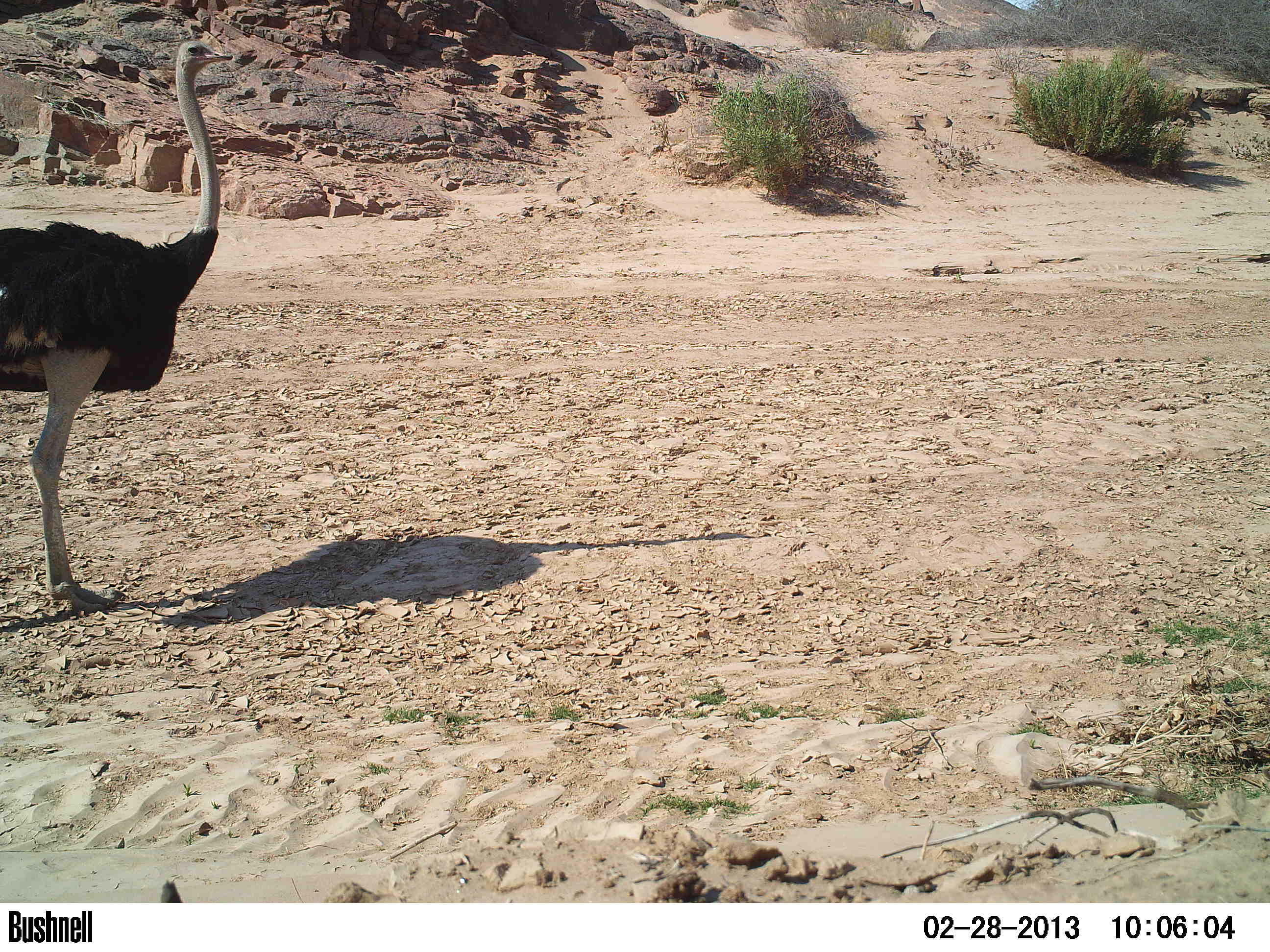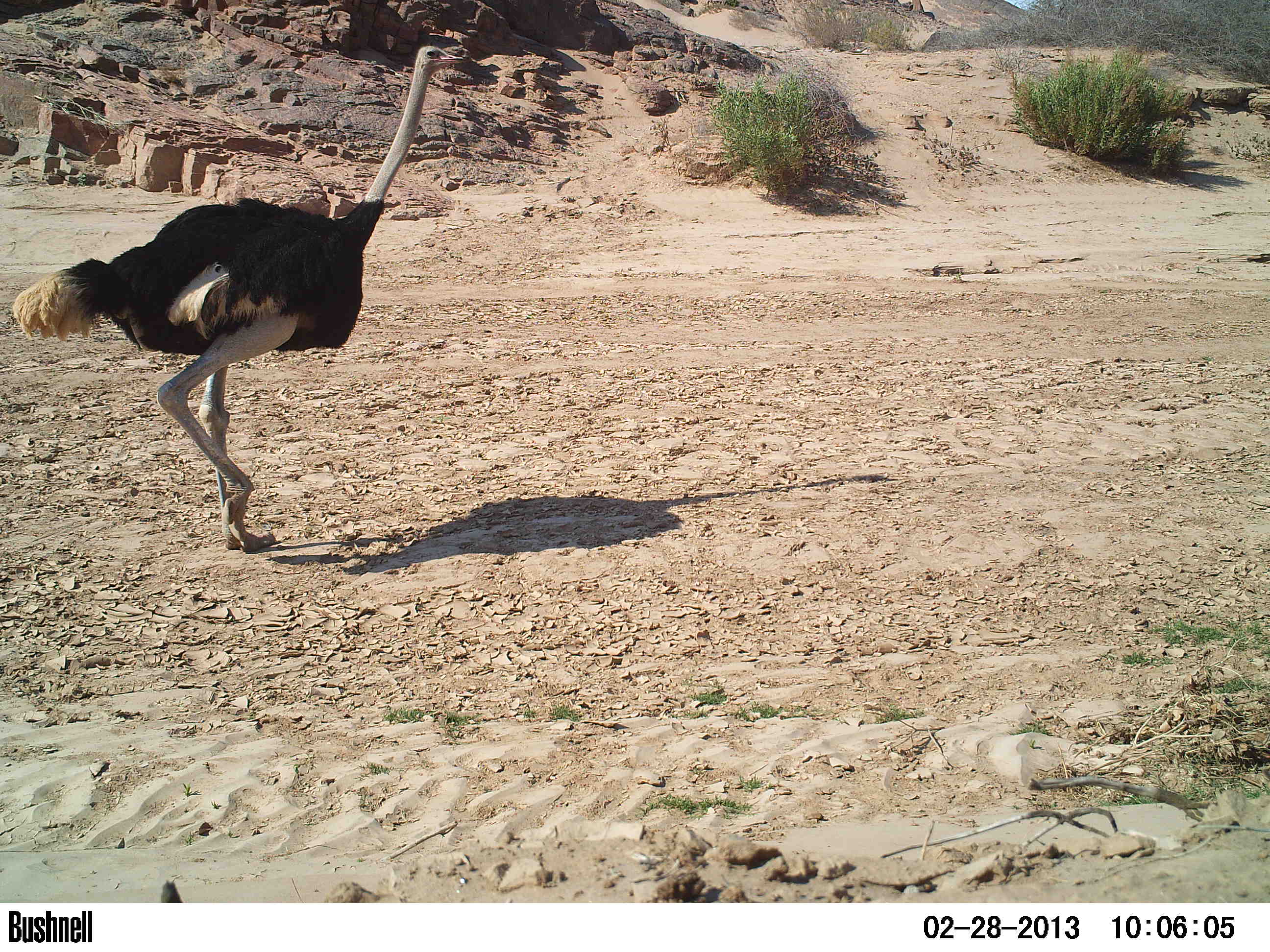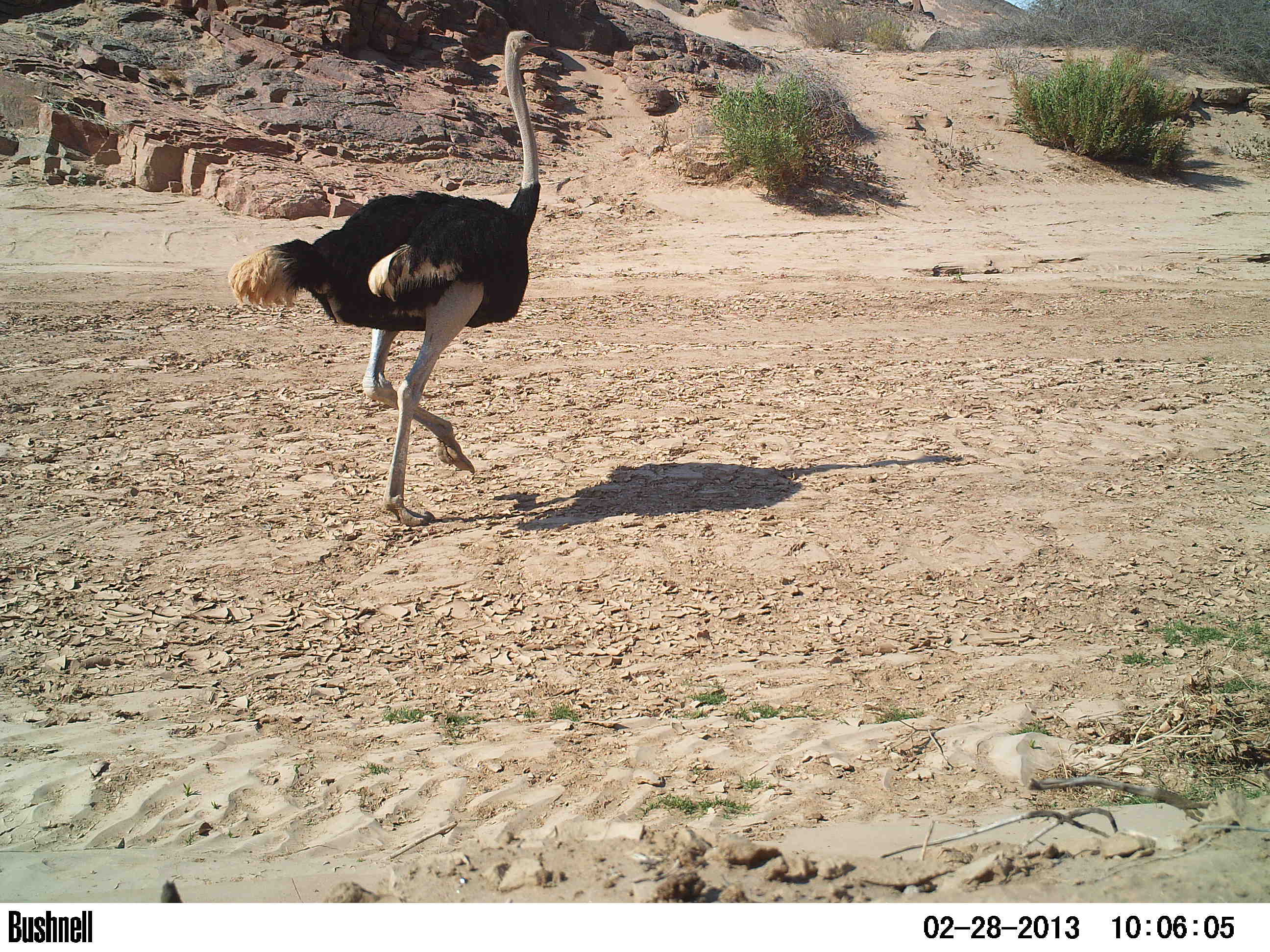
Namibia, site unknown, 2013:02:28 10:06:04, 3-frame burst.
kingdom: Animalia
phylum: Chordata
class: Aves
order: Struthioniformes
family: Struthionidae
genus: Struthio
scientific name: Struthio camelus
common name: common ostrich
Struthio camelus (common ostrich).